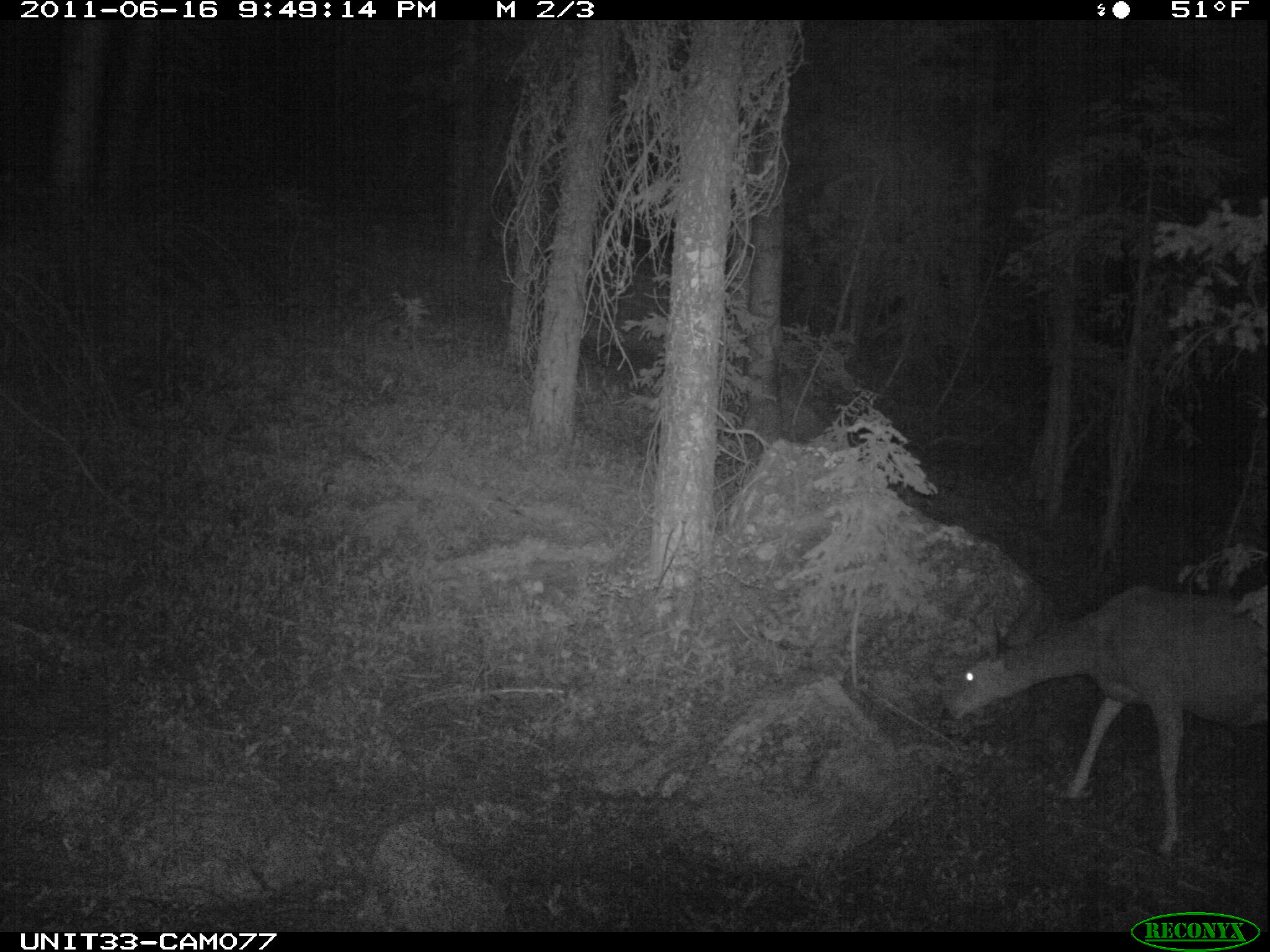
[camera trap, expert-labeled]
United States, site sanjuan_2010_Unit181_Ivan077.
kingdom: Animalia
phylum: Chordata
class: Mammalia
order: Artiodactyla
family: Cervidae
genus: Odocoileus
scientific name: Odocoileus hemionus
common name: mule deer